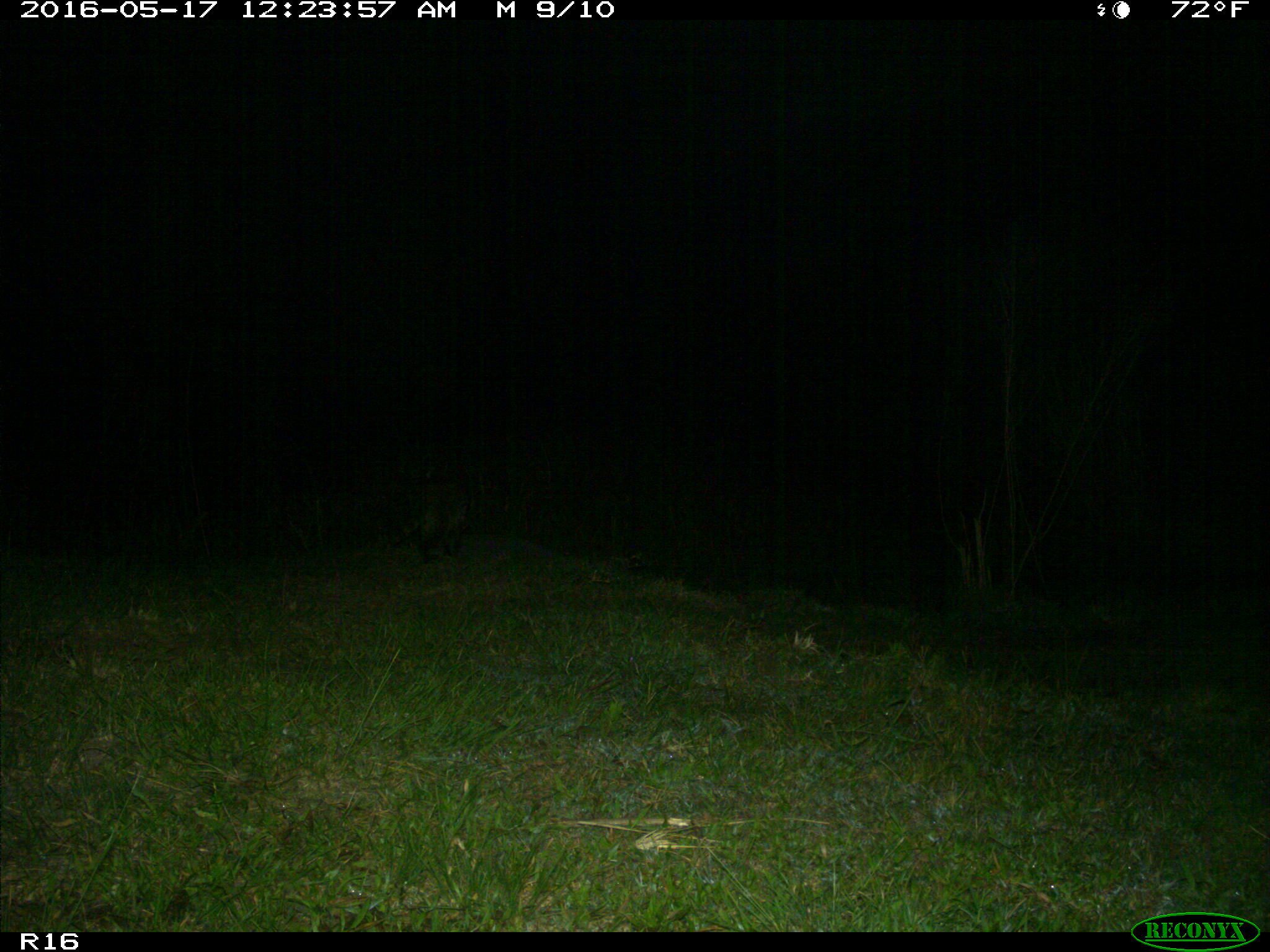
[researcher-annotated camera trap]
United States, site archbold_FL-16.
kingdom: Animalia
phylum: Chordata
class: Mammalia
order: Carnivora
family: Procyonidae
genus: Procyon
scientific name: Procyon lotor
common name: common raccoon